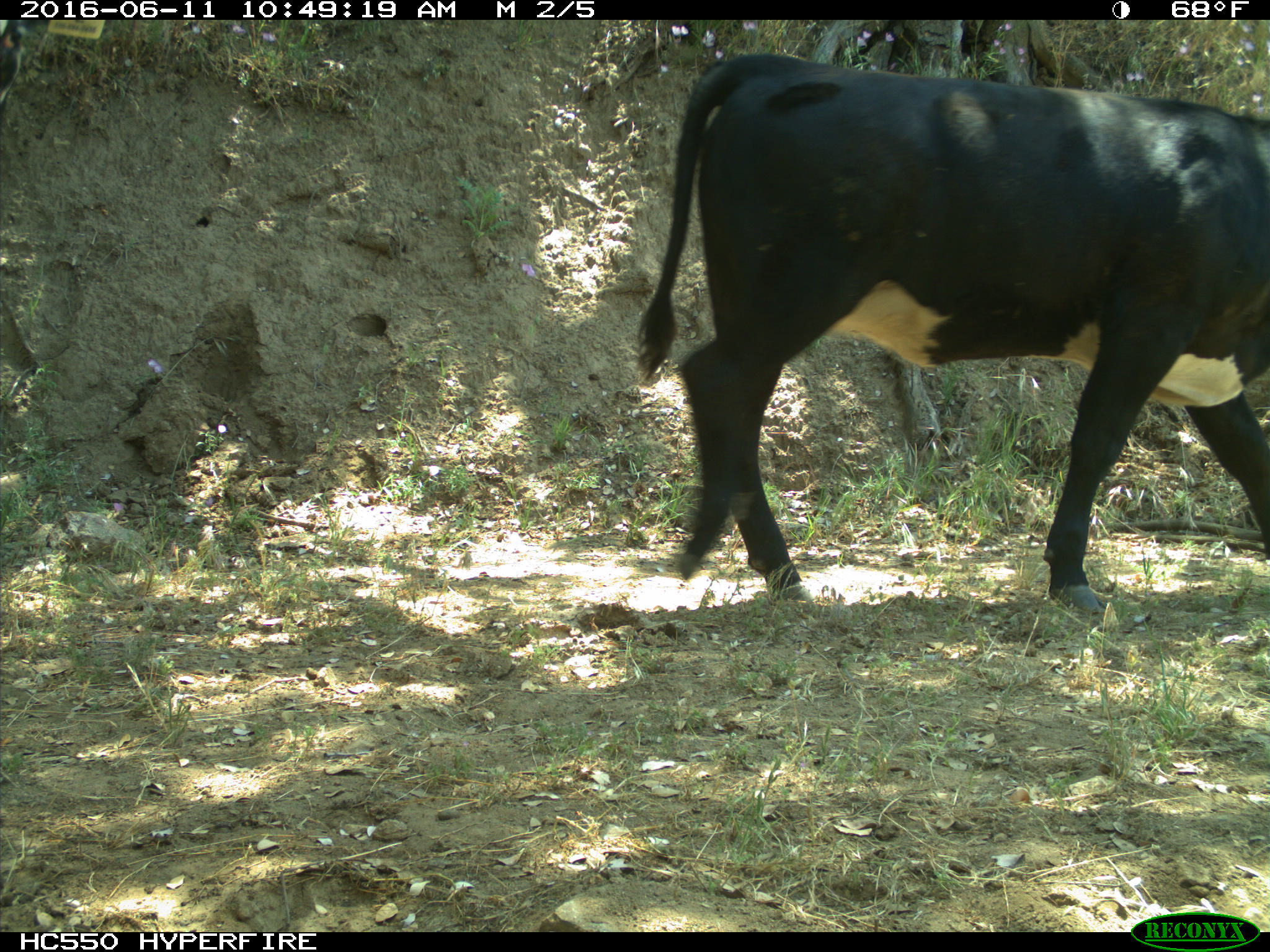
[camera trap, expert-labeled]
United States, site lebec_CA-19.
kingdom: Animalia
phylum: Chordata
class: Mammalia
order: Artiodactyla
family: Bovidae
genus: Bos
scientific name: Bos taurus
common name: domestic cow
Bos taurus (domestic cow).